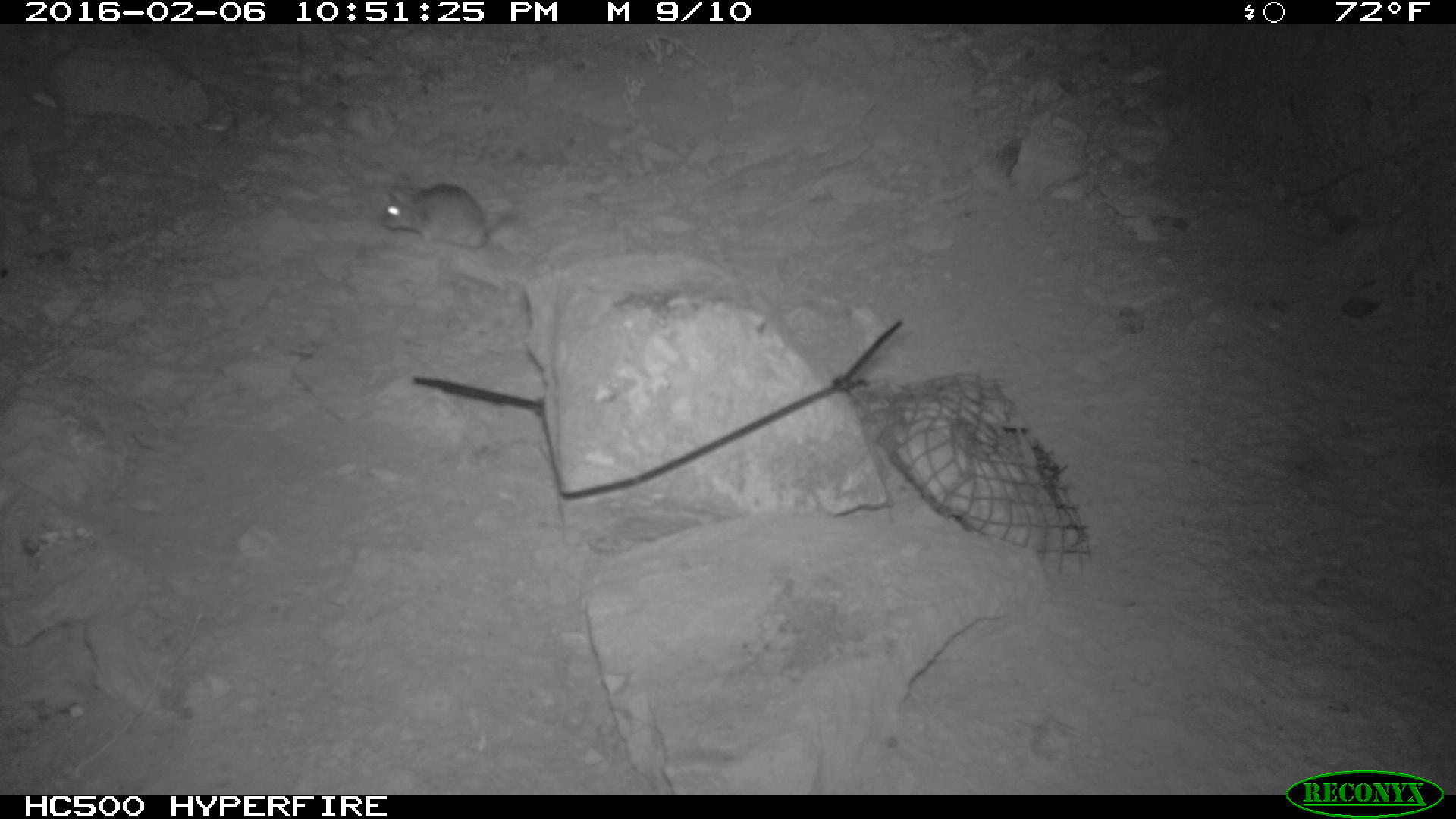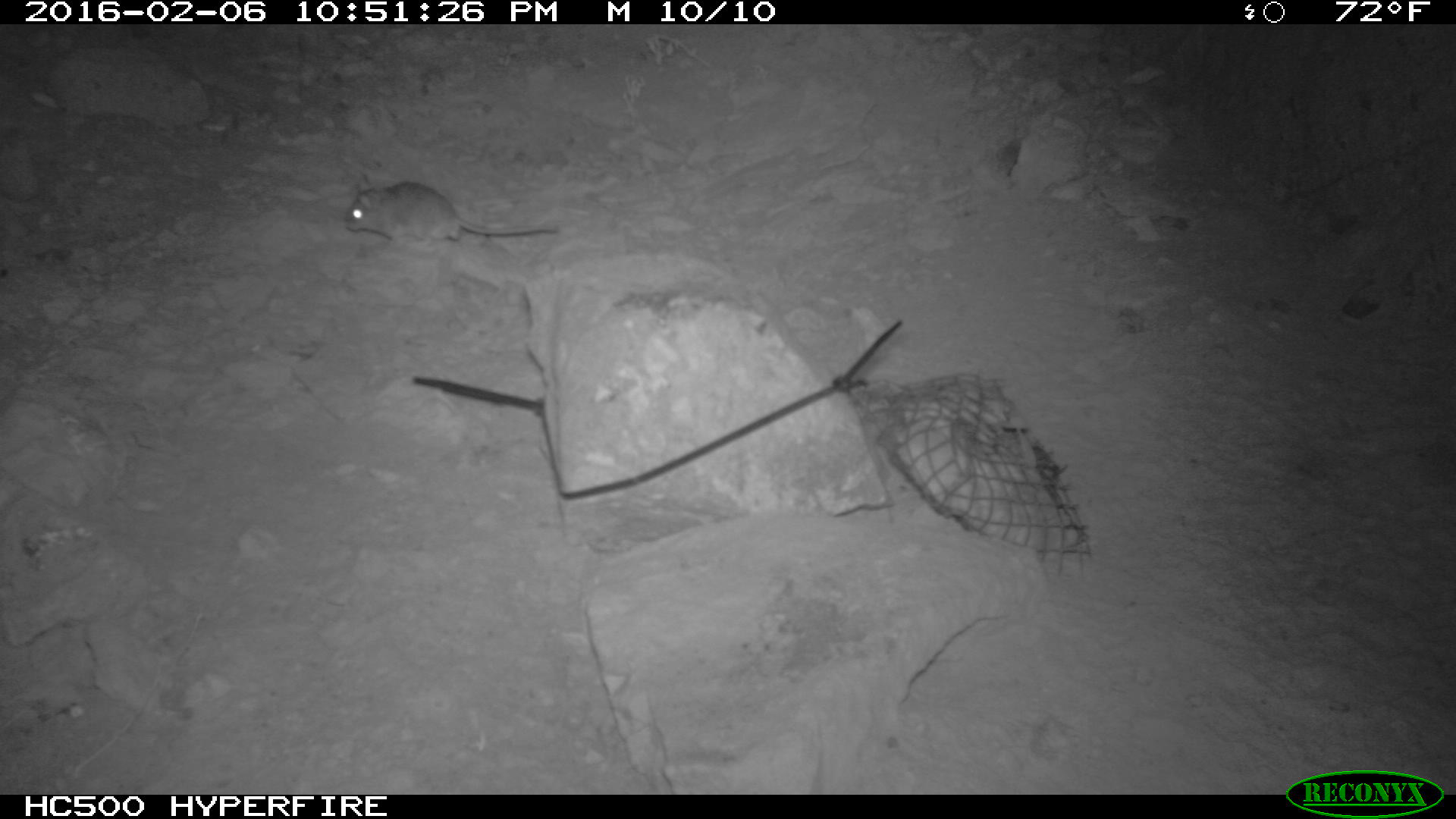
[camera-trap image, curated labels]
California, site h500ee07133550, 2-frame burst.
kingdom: Animalia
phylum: Chordata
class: Mammalia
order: Rodentia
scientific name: Rodentia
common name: rodent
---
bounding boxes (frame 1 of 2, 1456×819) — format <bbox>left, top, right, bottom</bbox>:
rodent: <bbox>383, 175, 513, 247</bbox>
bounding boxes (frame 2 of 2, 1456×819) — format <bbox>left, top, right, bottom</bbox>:
rodent: <bbox>344, 169, 561, 248</bbox>